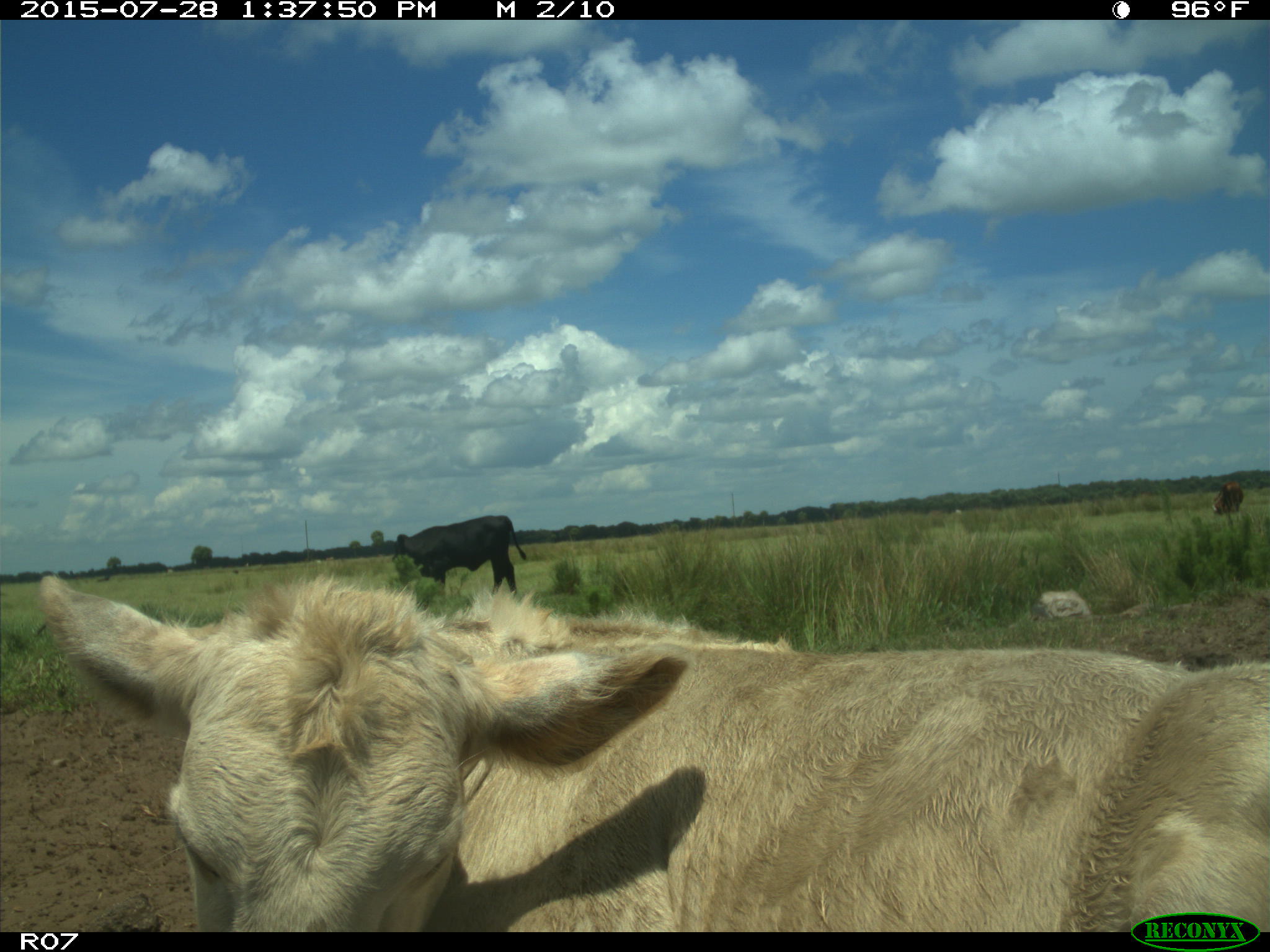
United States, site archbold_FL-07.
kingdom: Animalia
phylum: Chordata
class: Mammalia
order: Artiodactyla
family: Bovidae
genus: Bos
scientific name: Bos taurus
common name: domestic cow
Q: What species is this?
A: Bos taurus (domestic cow).